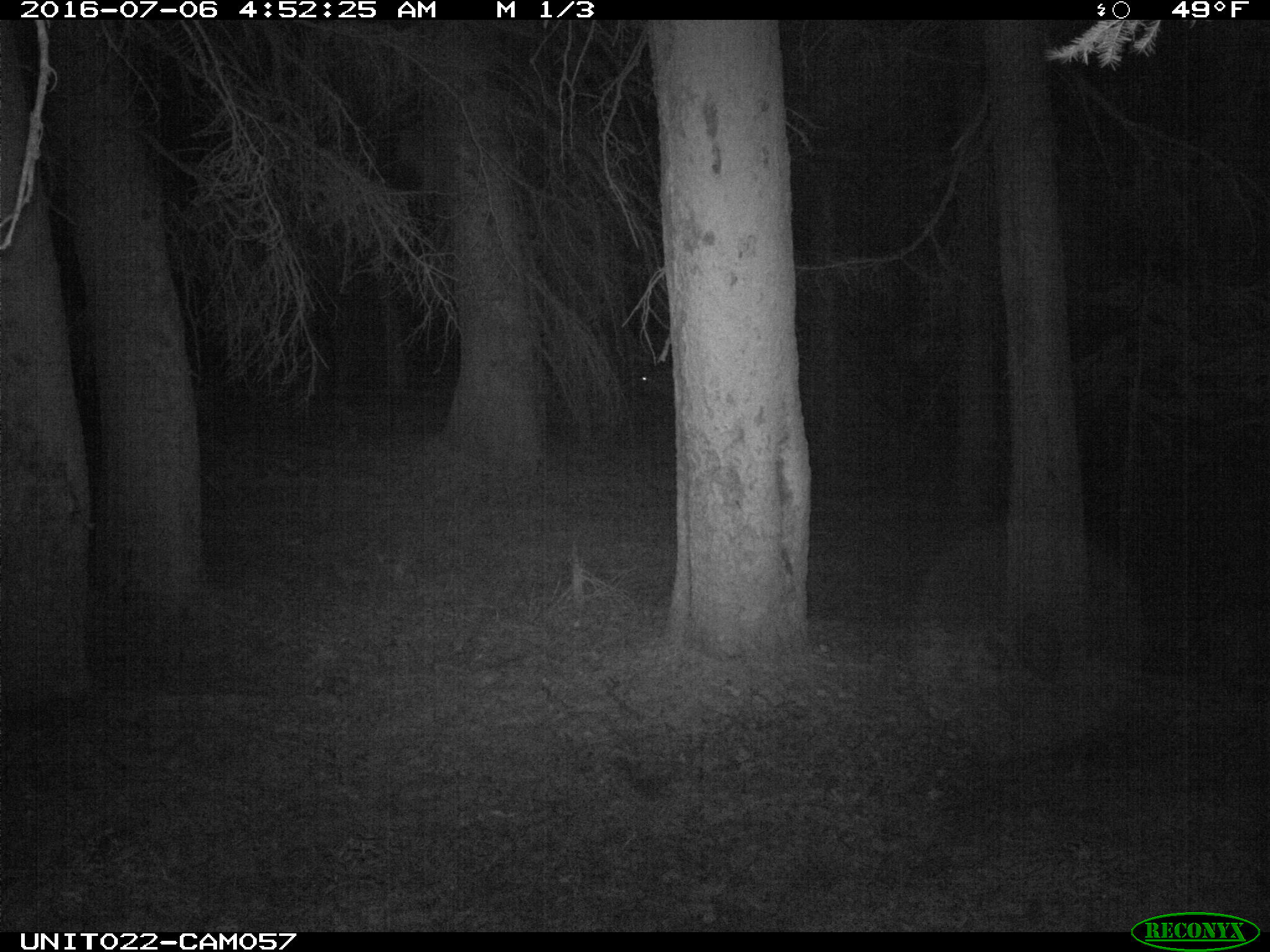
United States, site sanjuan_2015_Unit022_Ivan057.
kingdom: Animalia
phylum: Chordata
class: Mammalia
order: Artiodactyla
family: Cervidae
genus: Cervus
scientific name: Cervus elaphus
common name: red deer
Cervus elaphus (red deer).